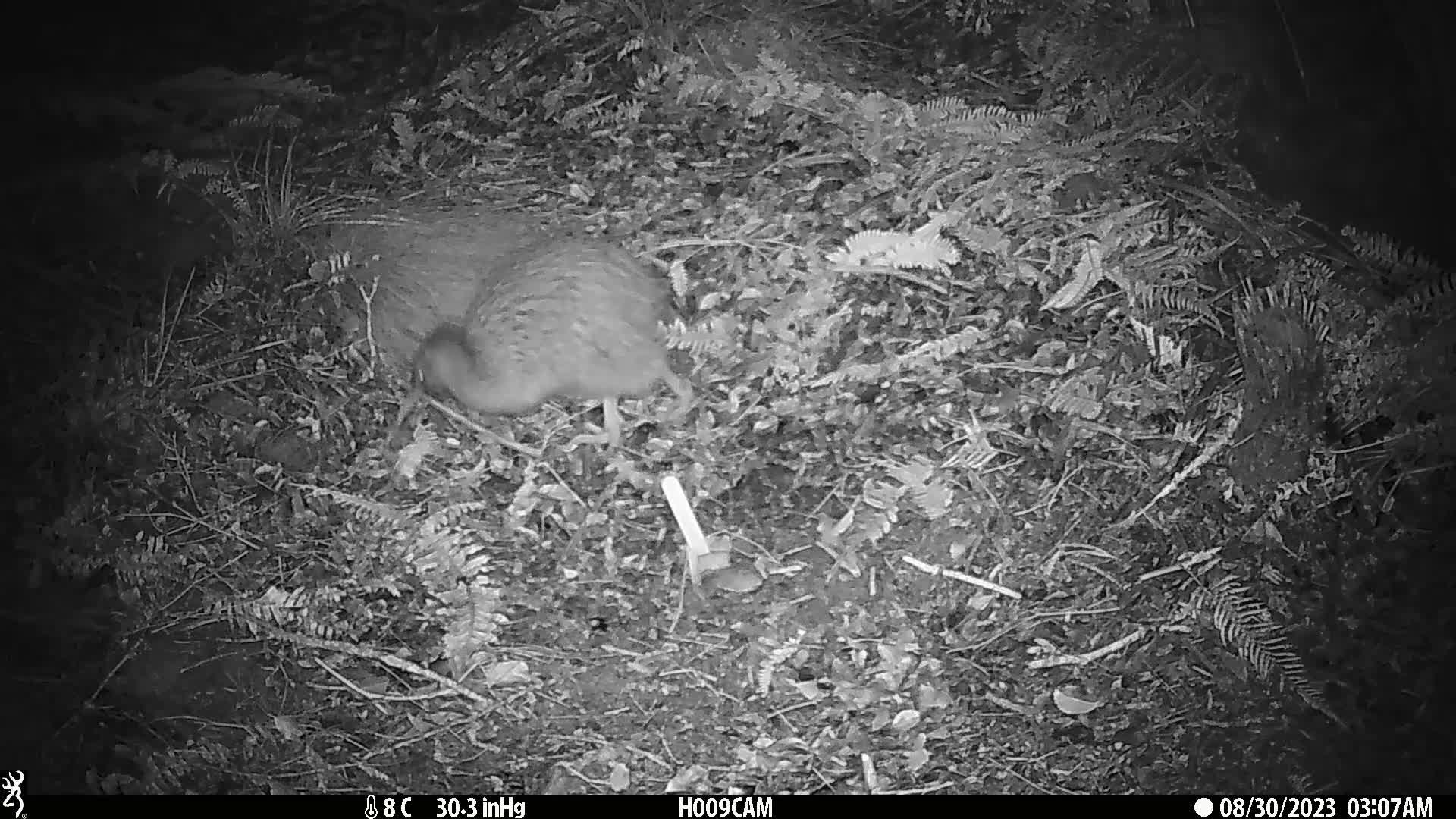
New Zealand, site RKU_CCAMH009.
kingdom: Animalia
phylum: Chordata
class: Aves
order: Apterygiformes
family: Apterygidae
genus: Apteryx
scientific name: Apteryx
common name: kiwi